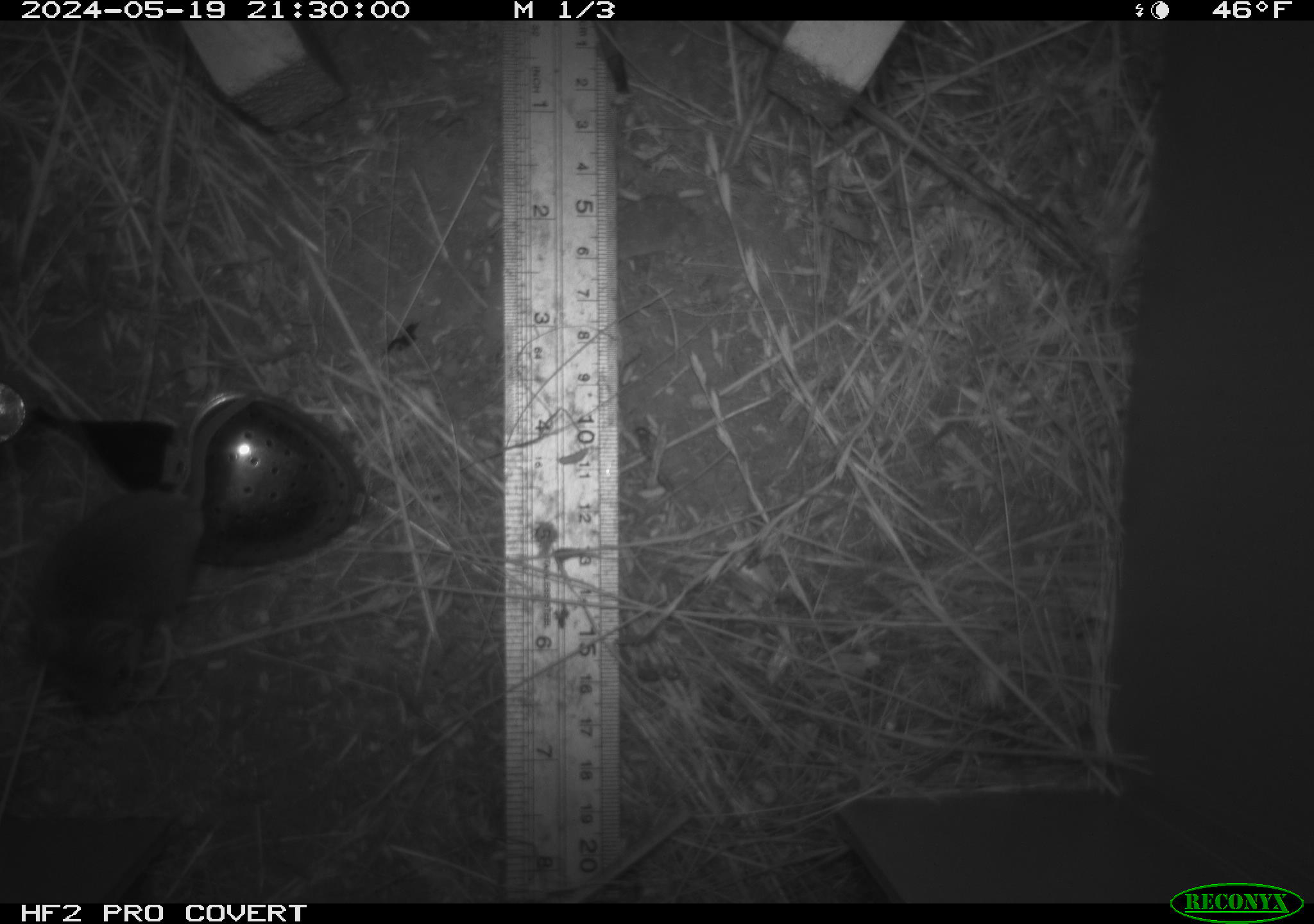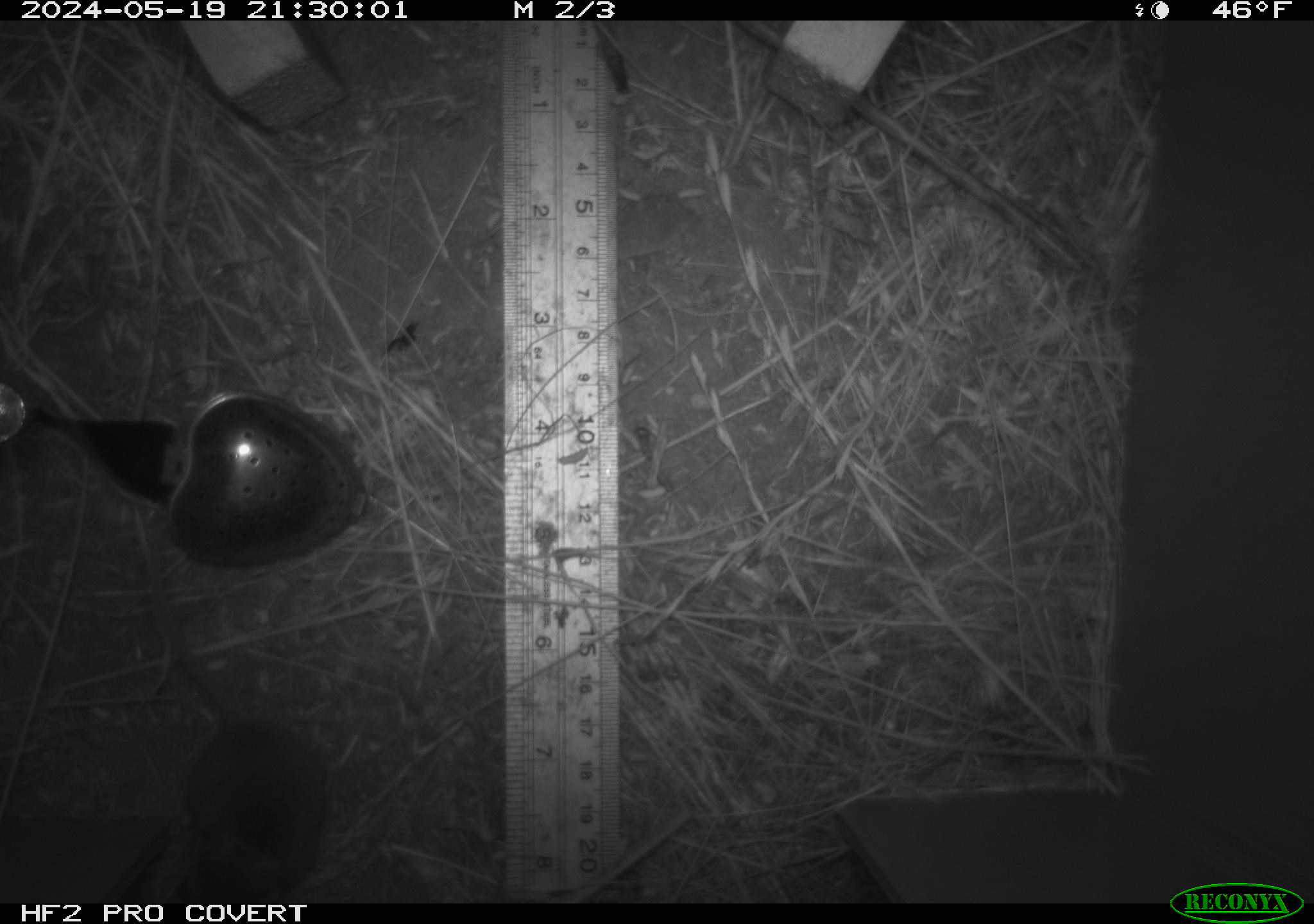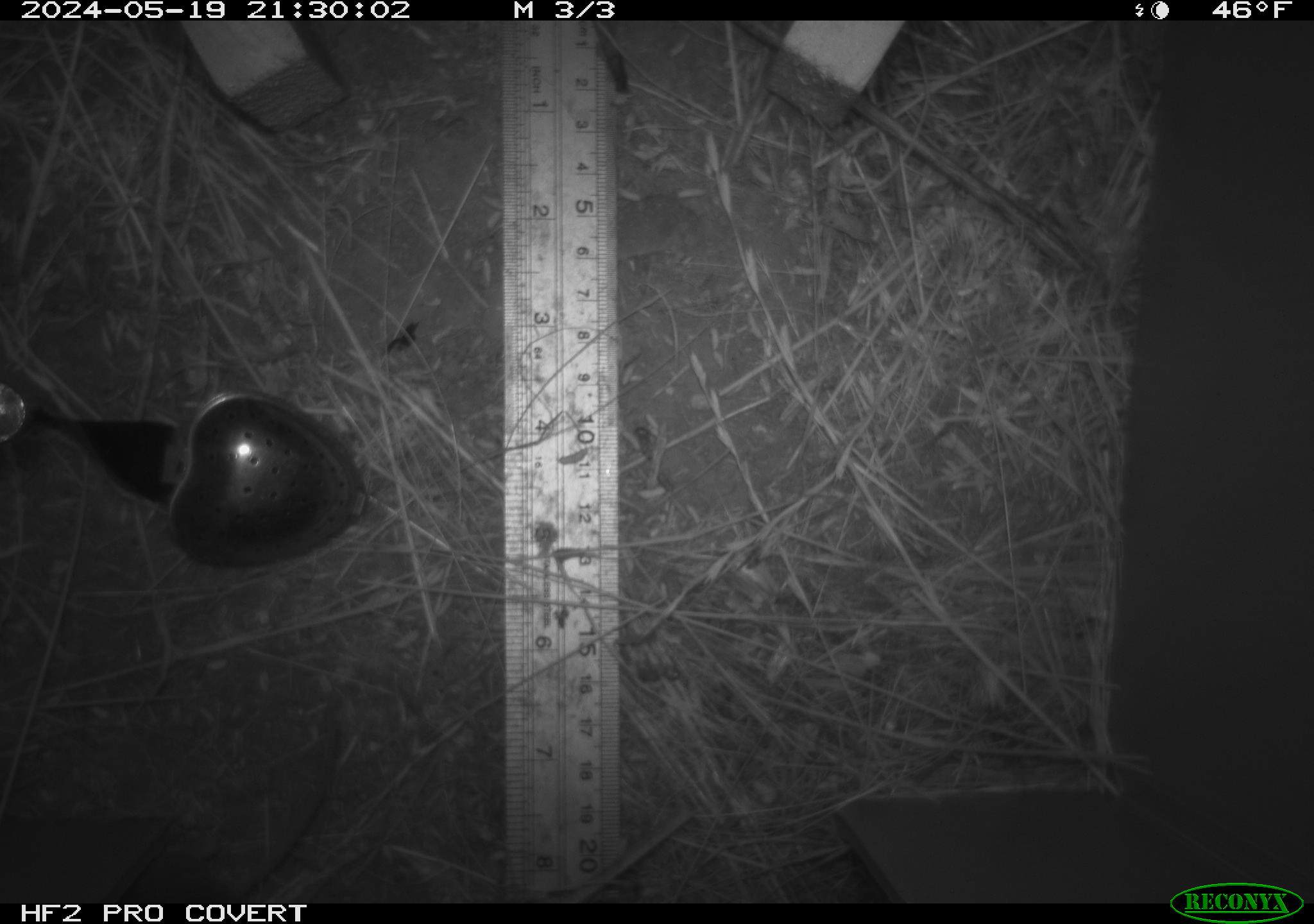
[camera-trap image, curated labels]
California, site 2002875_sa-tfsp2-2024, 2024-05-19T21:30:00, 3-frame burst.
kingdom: Animalia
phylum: Chordata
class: Mammalia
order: Rodentia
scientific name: Rodentia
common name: mouse species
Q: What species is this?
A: Mouse species (Rodentia).